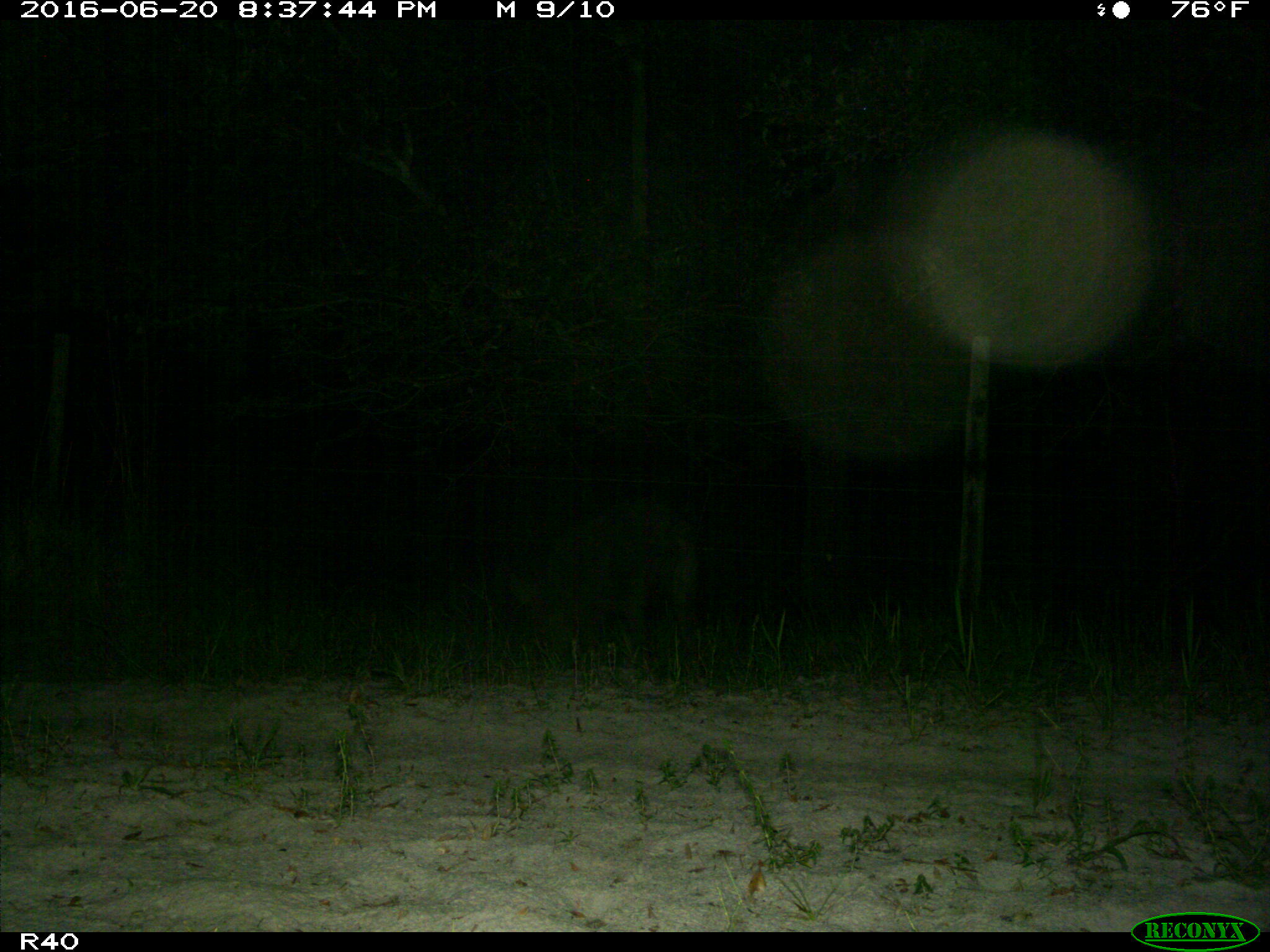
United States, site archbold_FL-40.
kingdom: Animalia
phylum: Chordata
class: Mammalia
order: Artiodactyla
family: Suidae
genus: Sus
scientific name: Sus scrofa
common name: wild boar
Sus scrofa (wild boar).